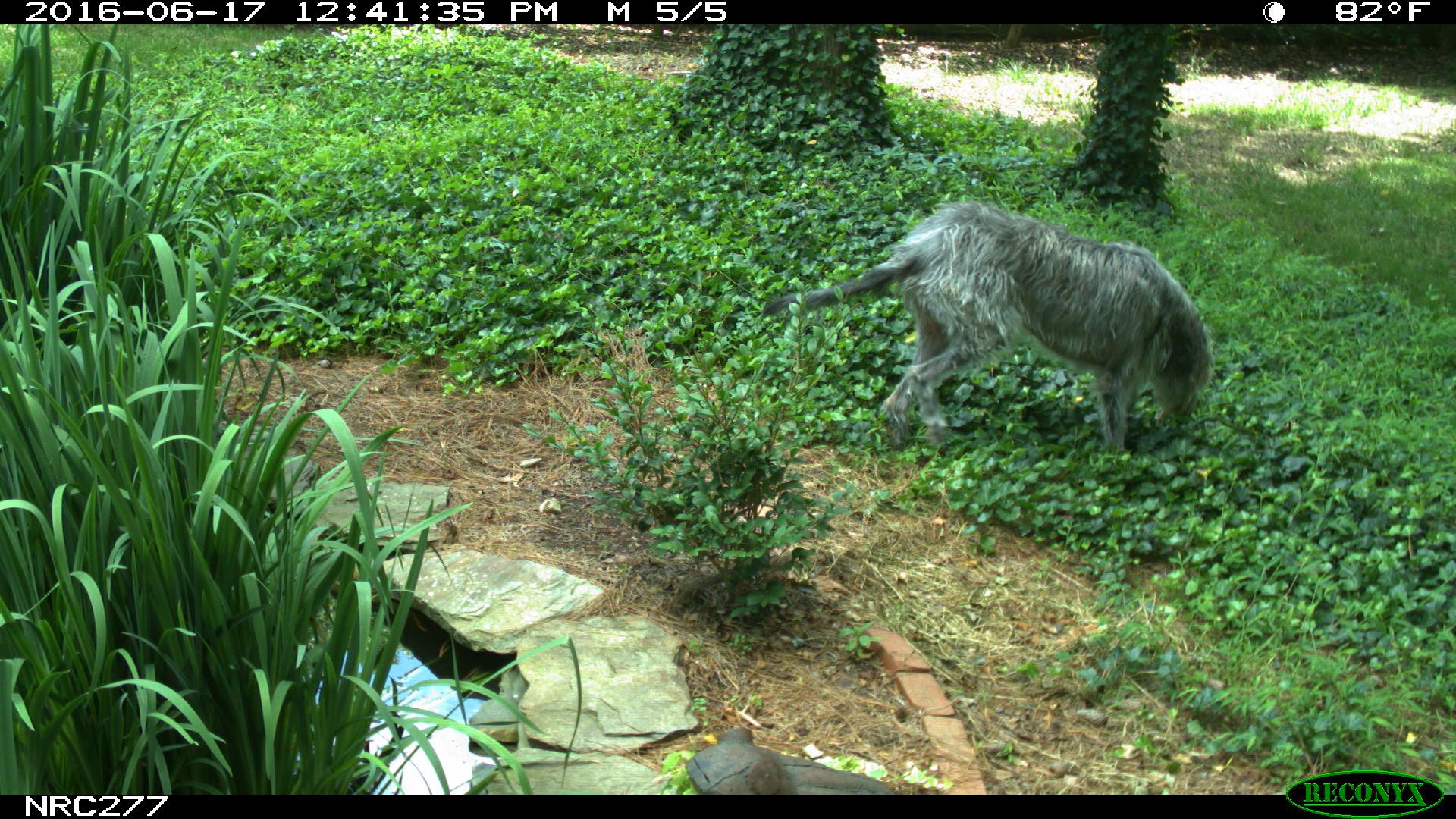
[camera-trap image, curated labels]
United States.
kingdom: Animalia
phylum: Chordata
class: Mammalia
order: Carnivora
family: Canidae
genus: Canis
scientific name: Canis familiaris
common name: domestic dog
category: Dog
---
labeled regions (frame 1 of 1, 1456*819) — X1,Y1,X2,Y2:
Dog: 795,204,1232,459